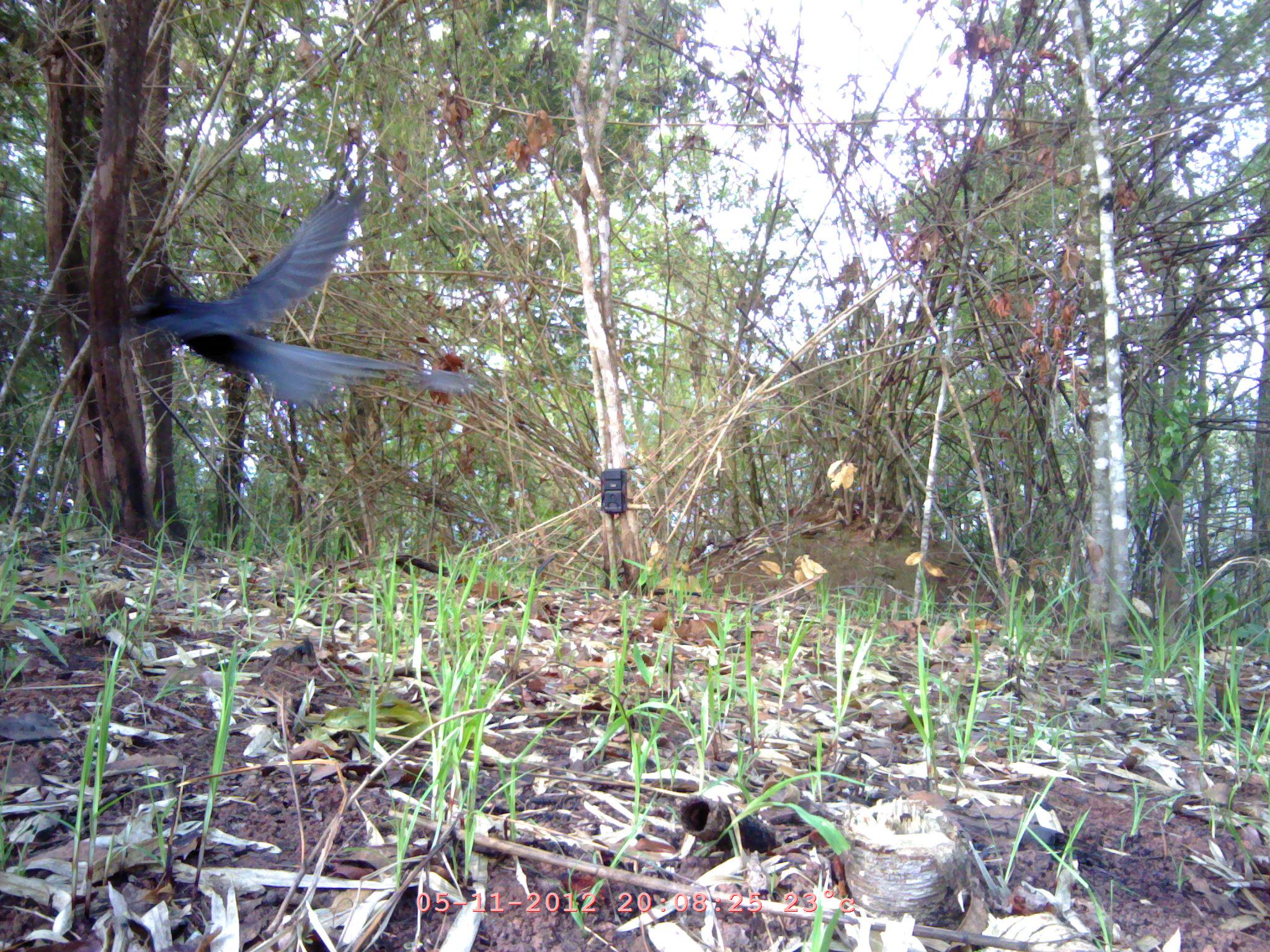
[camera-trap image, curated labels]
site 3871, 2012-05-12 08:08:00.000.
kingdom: Animalia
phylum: Chordata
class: Aves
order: Passeriformes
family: Muscicapidae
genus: Myophonus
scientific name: Myophonus caeruleus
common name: blue whistling thrush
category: myophonus caerulus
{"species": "myophonus caerulus (blue whistling thrush) (Myophonus caeruleus)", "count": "1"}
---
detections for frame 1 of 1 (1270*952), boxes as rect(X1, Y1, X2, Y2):
myophonus caerulus: rect(122, 181, 480, 410)